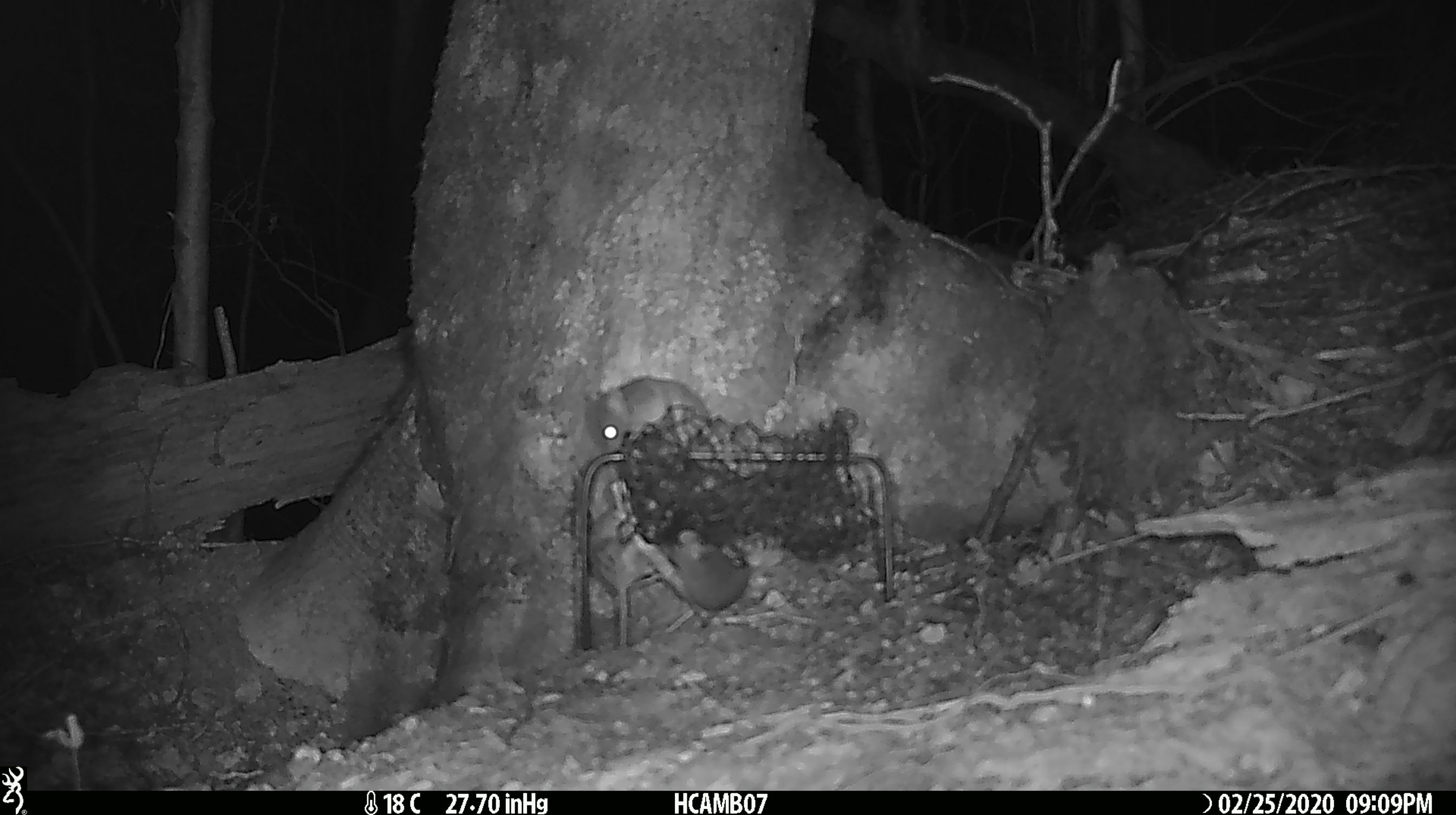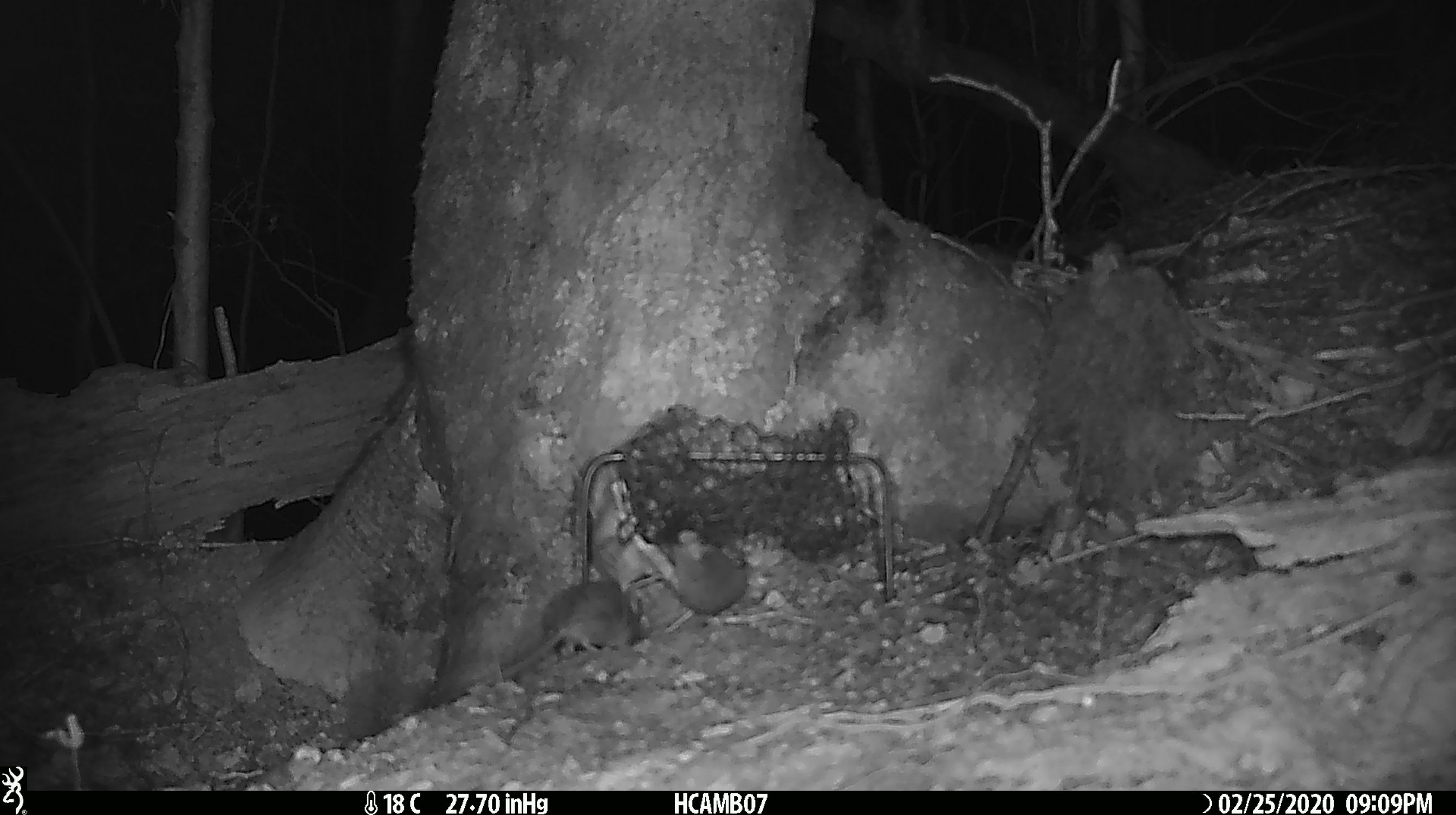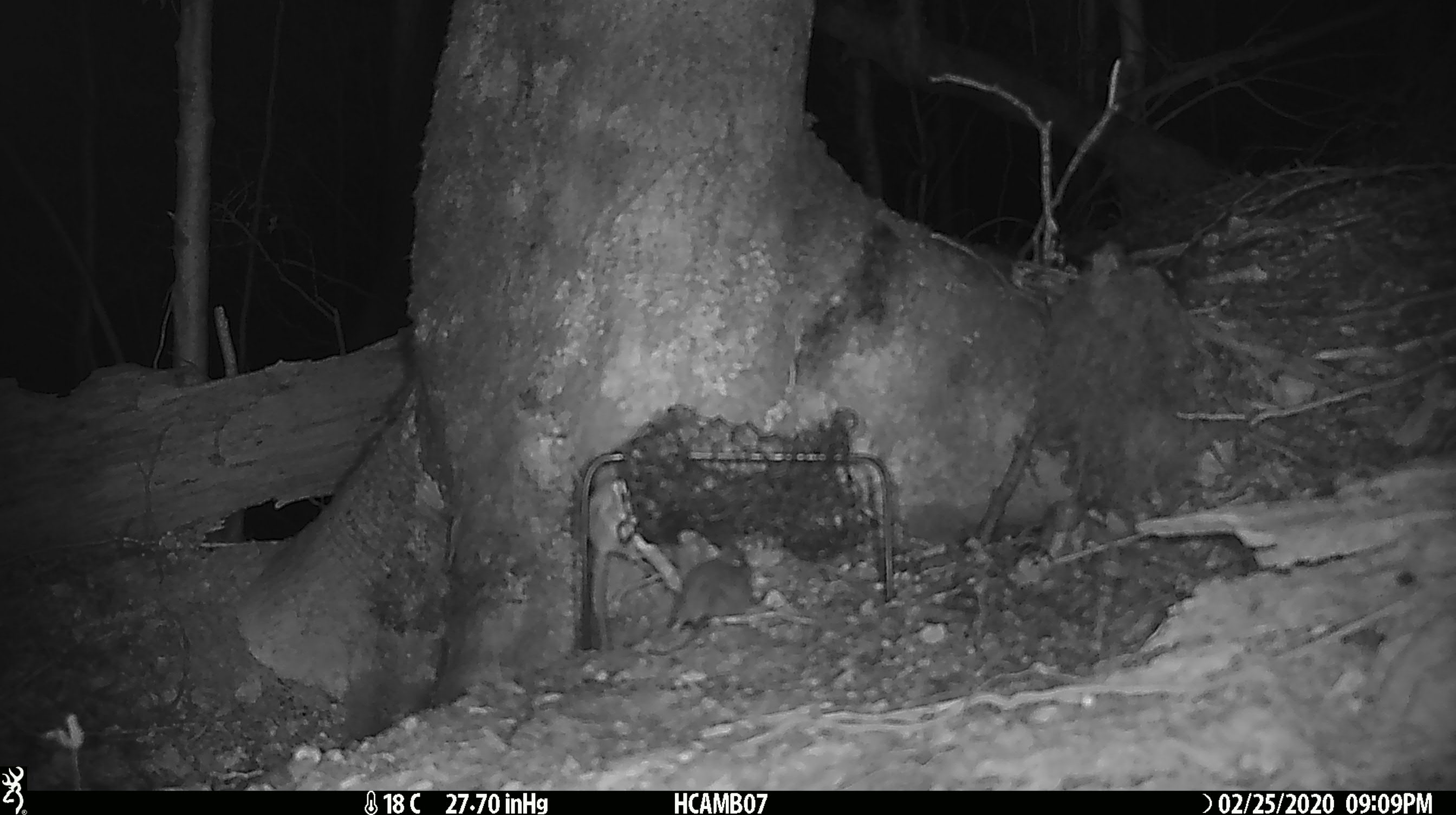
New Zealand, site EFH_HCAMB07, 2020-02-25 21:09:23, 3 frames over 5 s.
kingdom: Animalia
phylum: Chordata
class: Mammalia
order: Rodentia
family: Muridae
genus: Mus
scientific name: Mus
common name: mouse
Mouse (Mus).